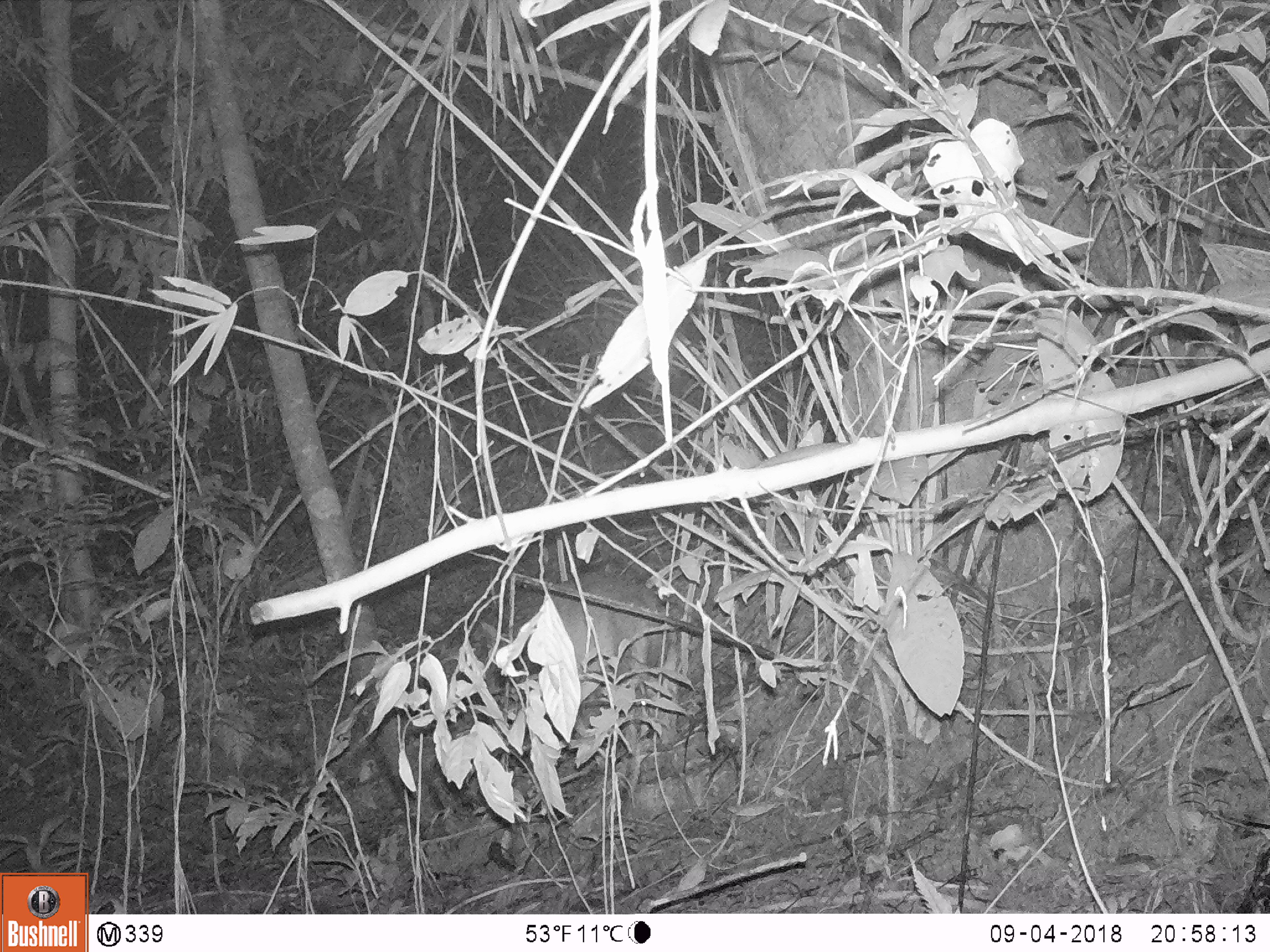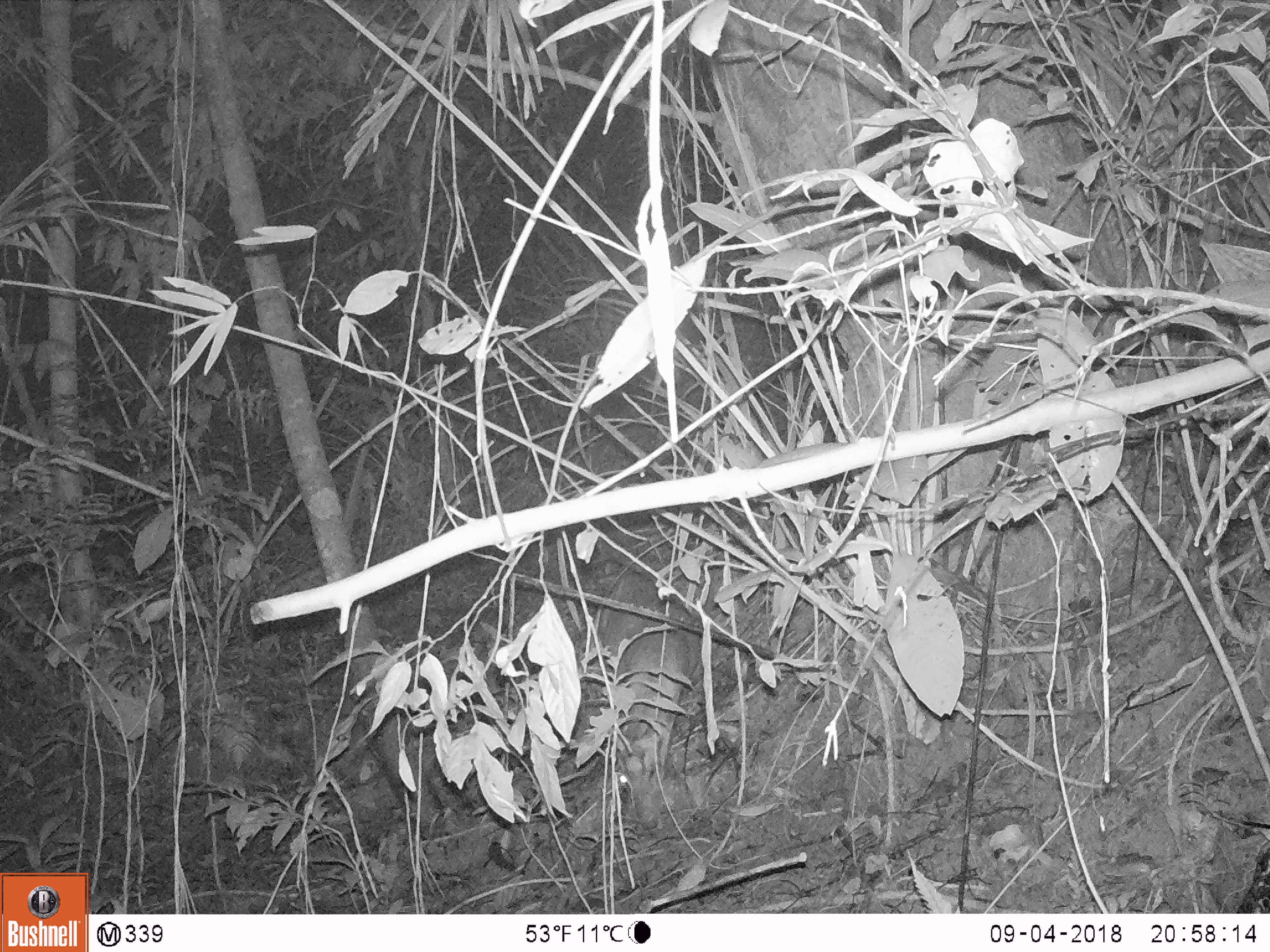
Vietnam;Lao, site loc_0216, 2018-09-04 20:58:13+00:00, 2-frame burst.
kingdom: Animalia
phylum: Chordata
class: Mammalia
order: Artiodactyla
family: Cervidae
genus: Muntiacus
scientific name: Muntiacus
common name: muntjacs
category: unidentified muntjac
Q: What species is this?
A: Unidentified muntjac (muntjacs) (Muntiacus).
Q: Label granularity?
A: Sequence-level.